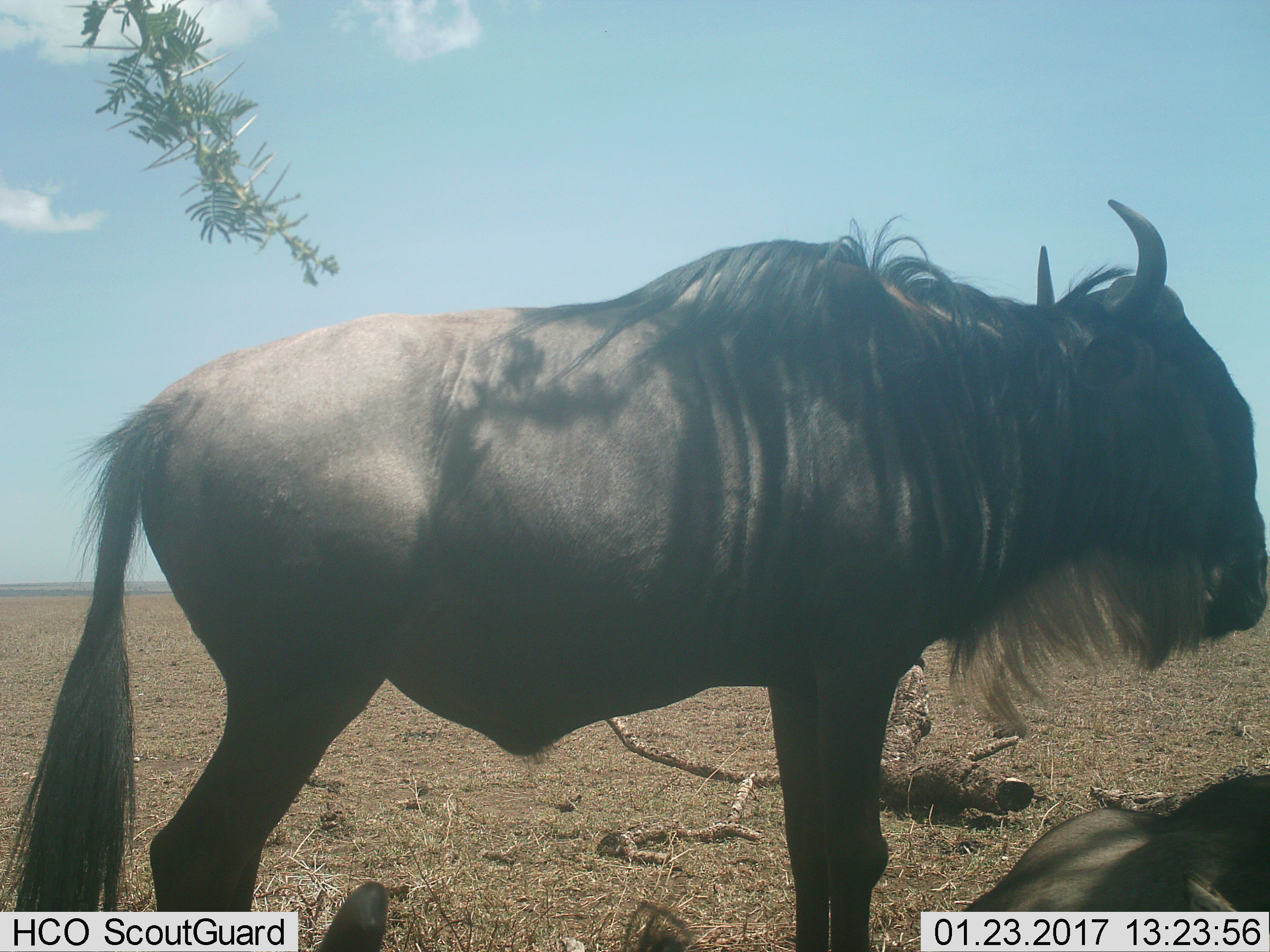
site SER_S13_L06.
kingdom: Animalia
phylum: Chordata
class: Mammalia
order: Artiodactyla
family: Bovidae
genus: Connochaetes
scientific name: Connochaetes taurinus taurinus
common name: blue wildebeest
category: wildebeestblue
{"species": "wildebeestblue (blue wildebeest) (Connochaetes taurinus taurinus)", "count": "2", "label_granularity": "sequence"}